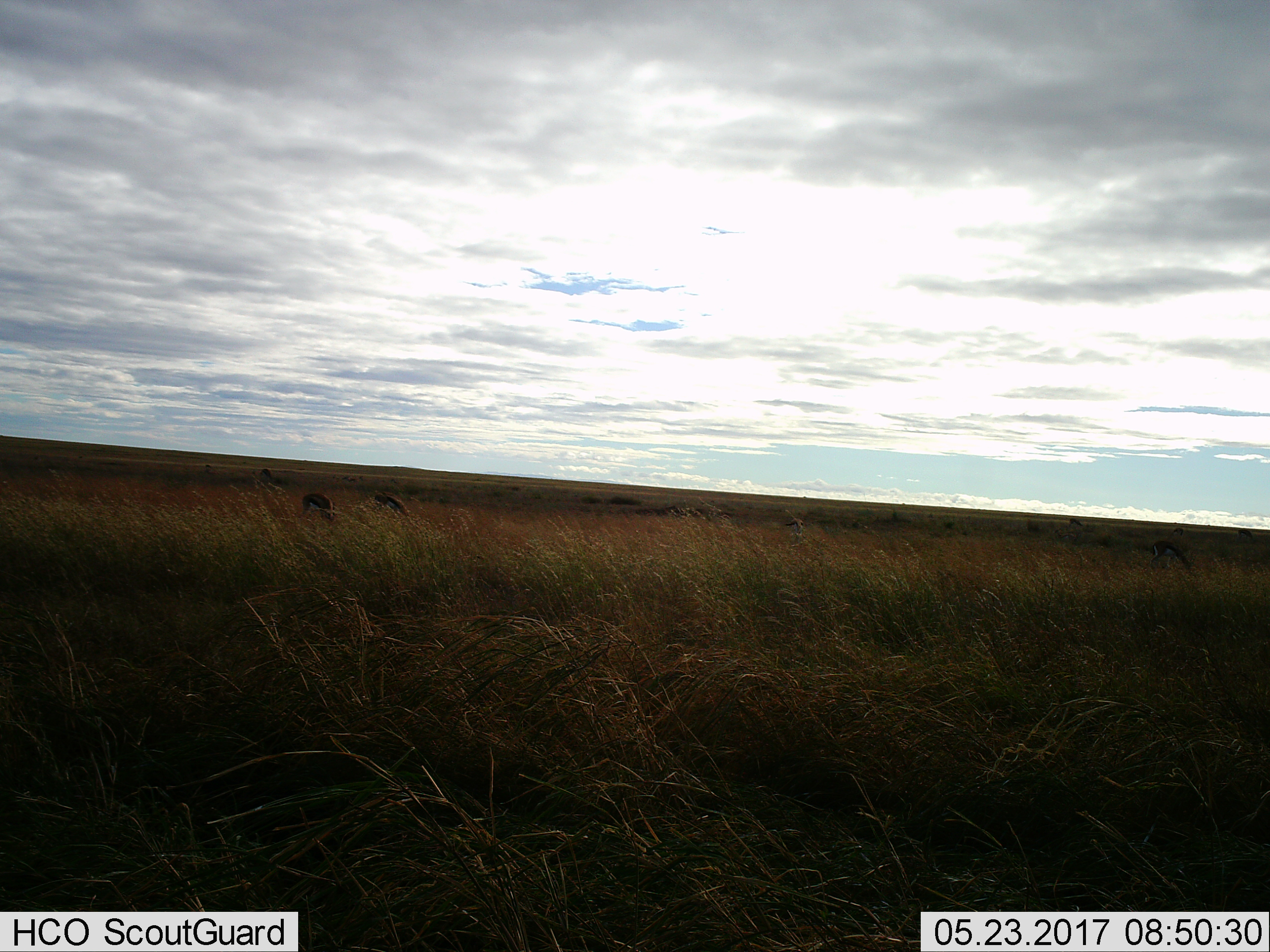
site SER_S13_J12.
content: unidentified animal